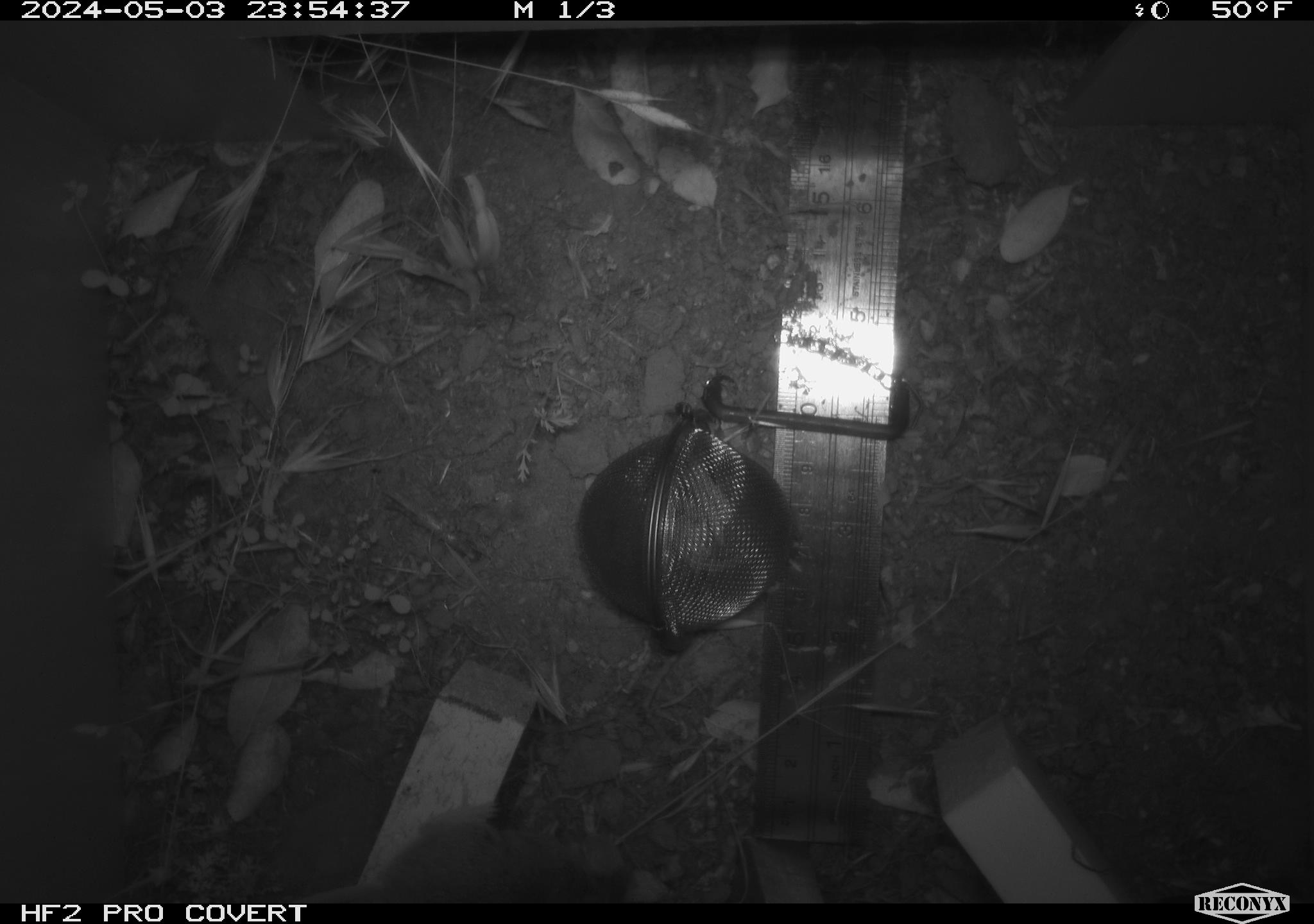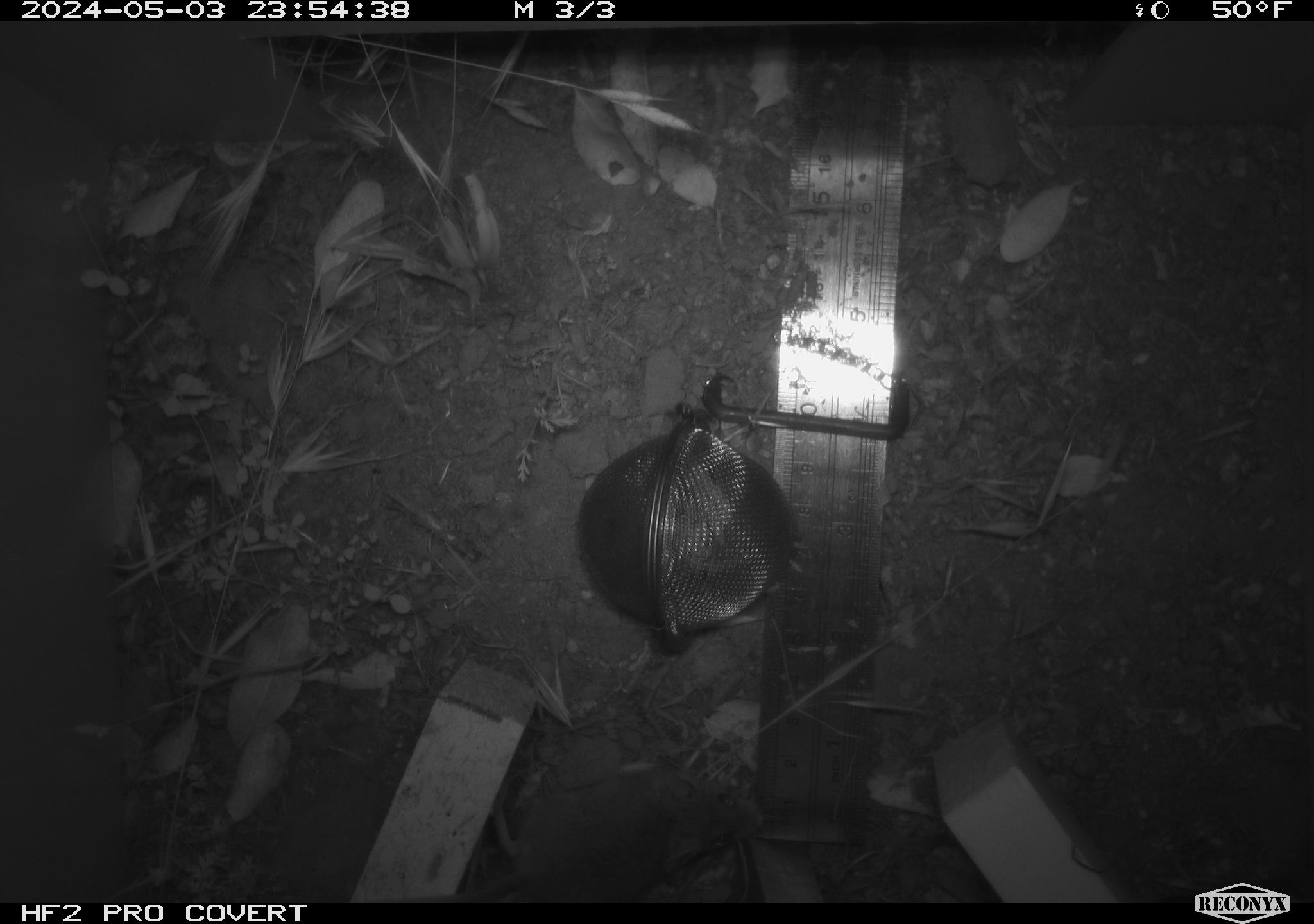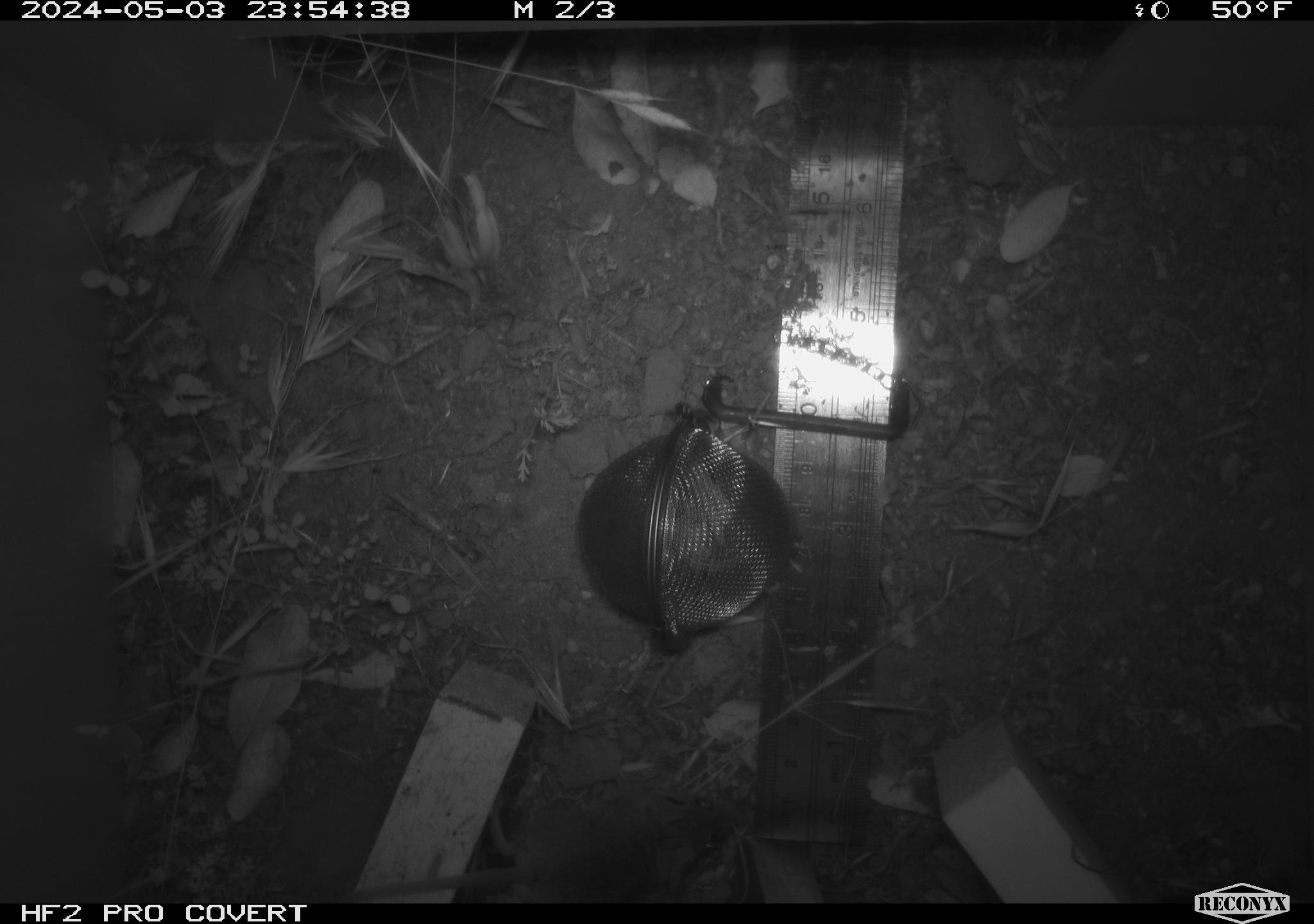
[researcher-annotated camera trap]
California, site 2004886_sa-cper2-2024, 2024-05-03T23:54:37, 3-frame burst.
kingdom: Animalia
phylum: Chordata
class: Mammalia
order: Rodentia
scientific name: Rodentia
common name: rodent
Rodent (Rodentia).